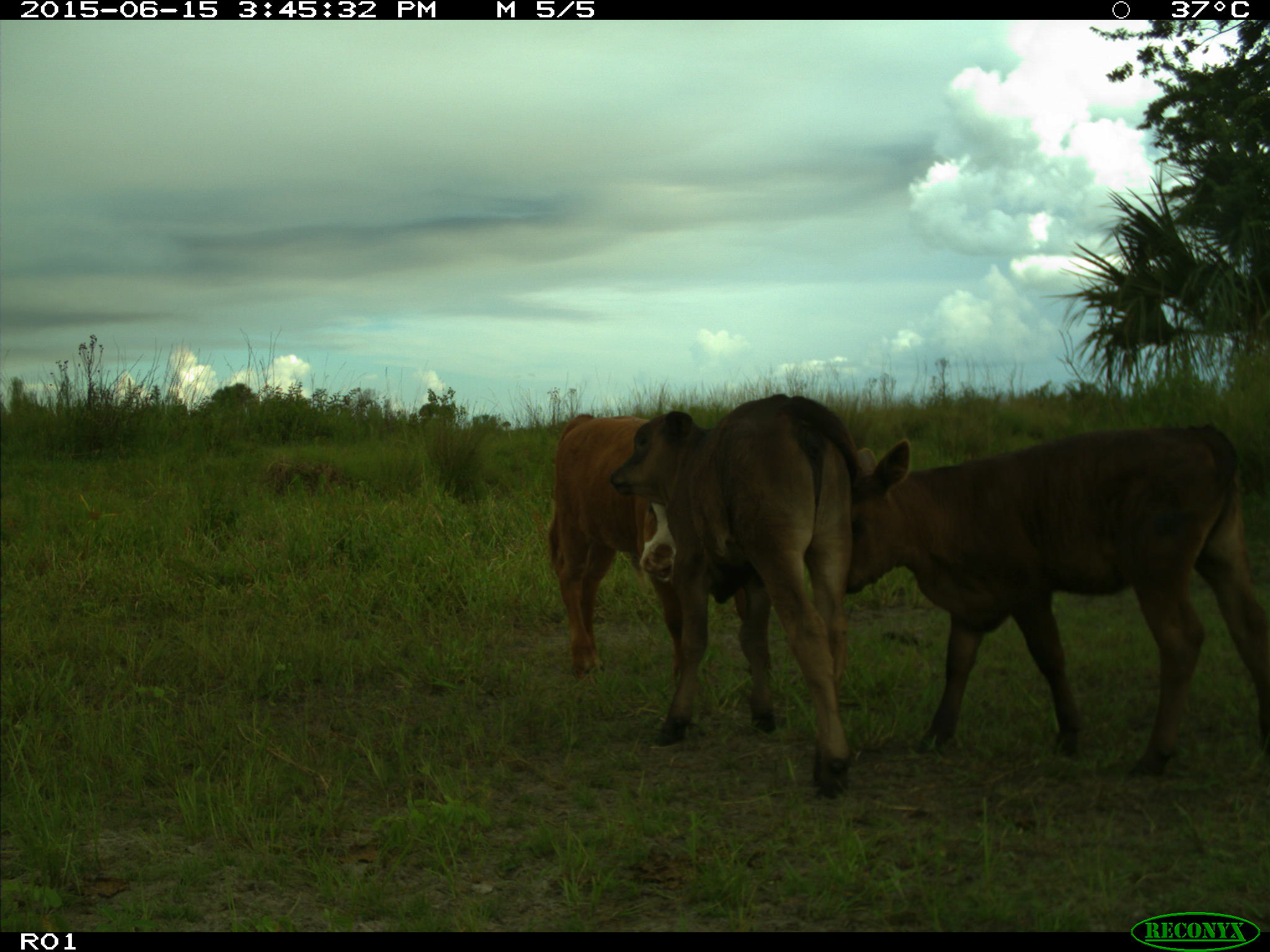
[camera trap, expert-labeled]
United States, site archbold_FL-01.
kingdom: Animalia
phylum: Chordata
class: Mammalia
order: Artiodactyla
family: Bovidae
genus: Bos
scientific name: Bos taurus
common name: domestic cow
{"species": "Bos taurus (domestic cow)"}